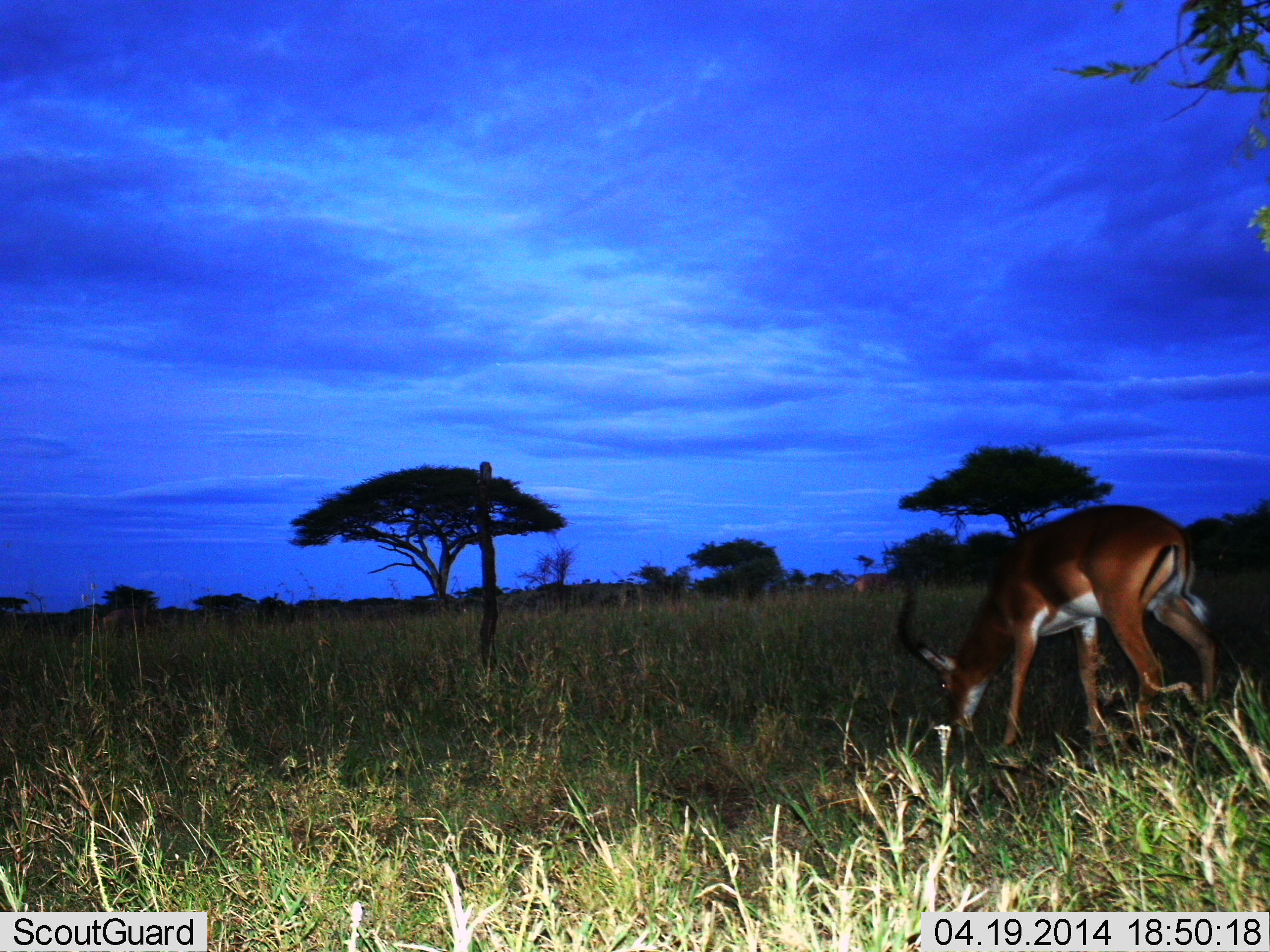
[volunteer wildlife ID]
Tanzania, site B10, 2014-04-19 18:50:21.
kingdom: Animalia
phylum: Chordata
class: Mammalia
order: Artiodactyla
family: Bovidae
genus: Aepyceros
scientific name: Aepyceros melampus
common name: impala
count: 2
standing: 20%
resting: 0%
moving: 0%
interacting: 0%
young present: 0%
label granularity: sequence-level